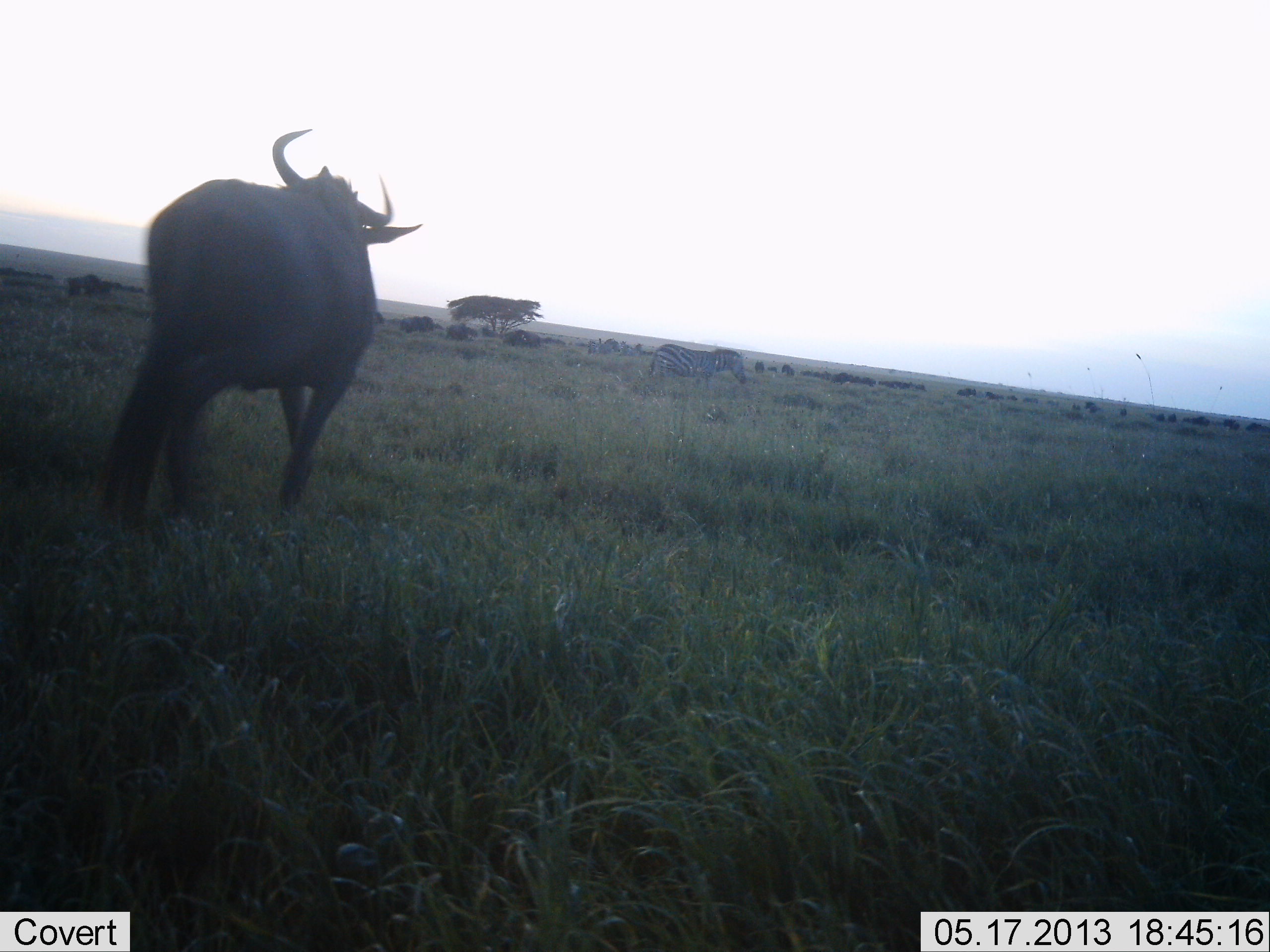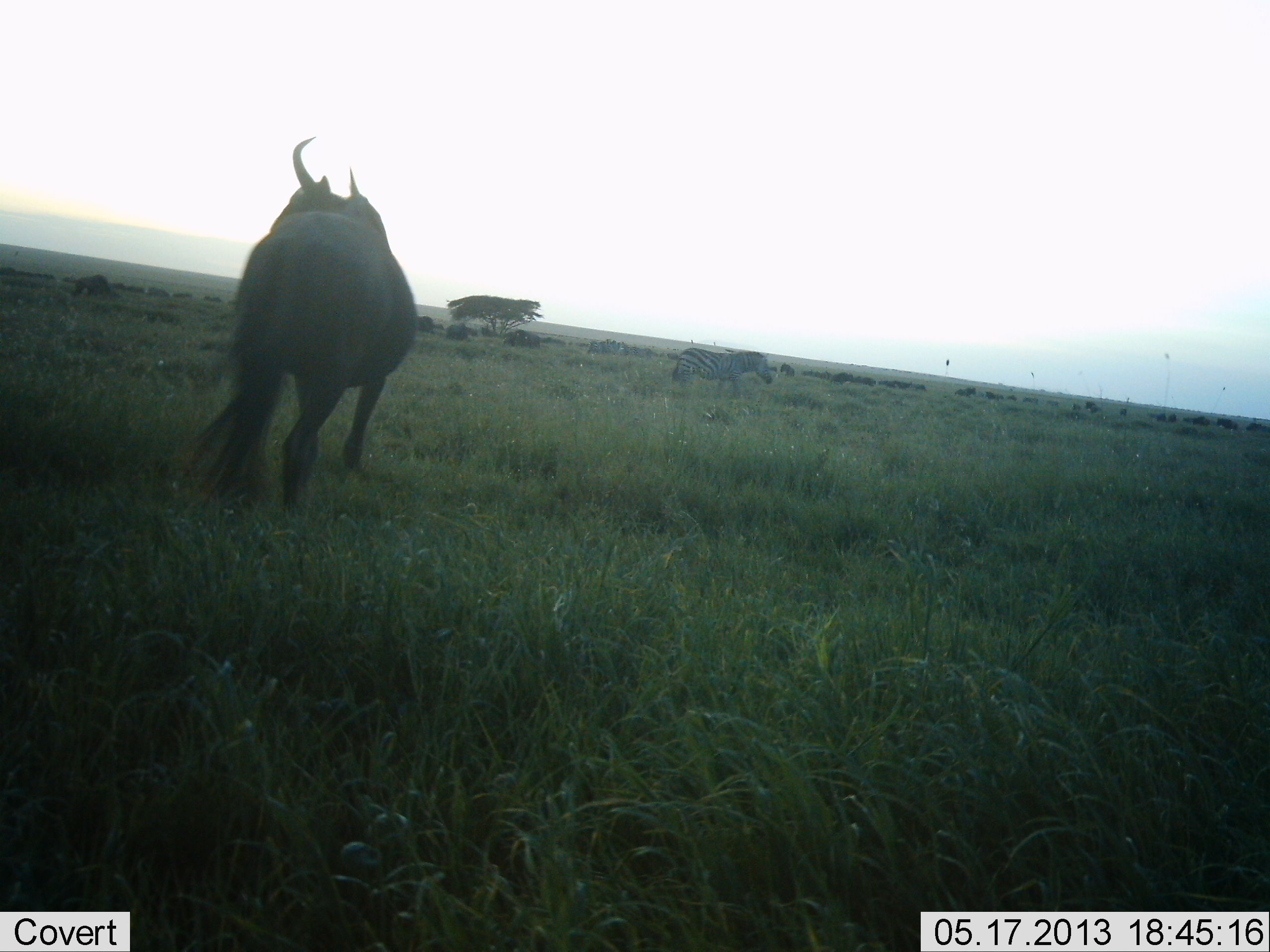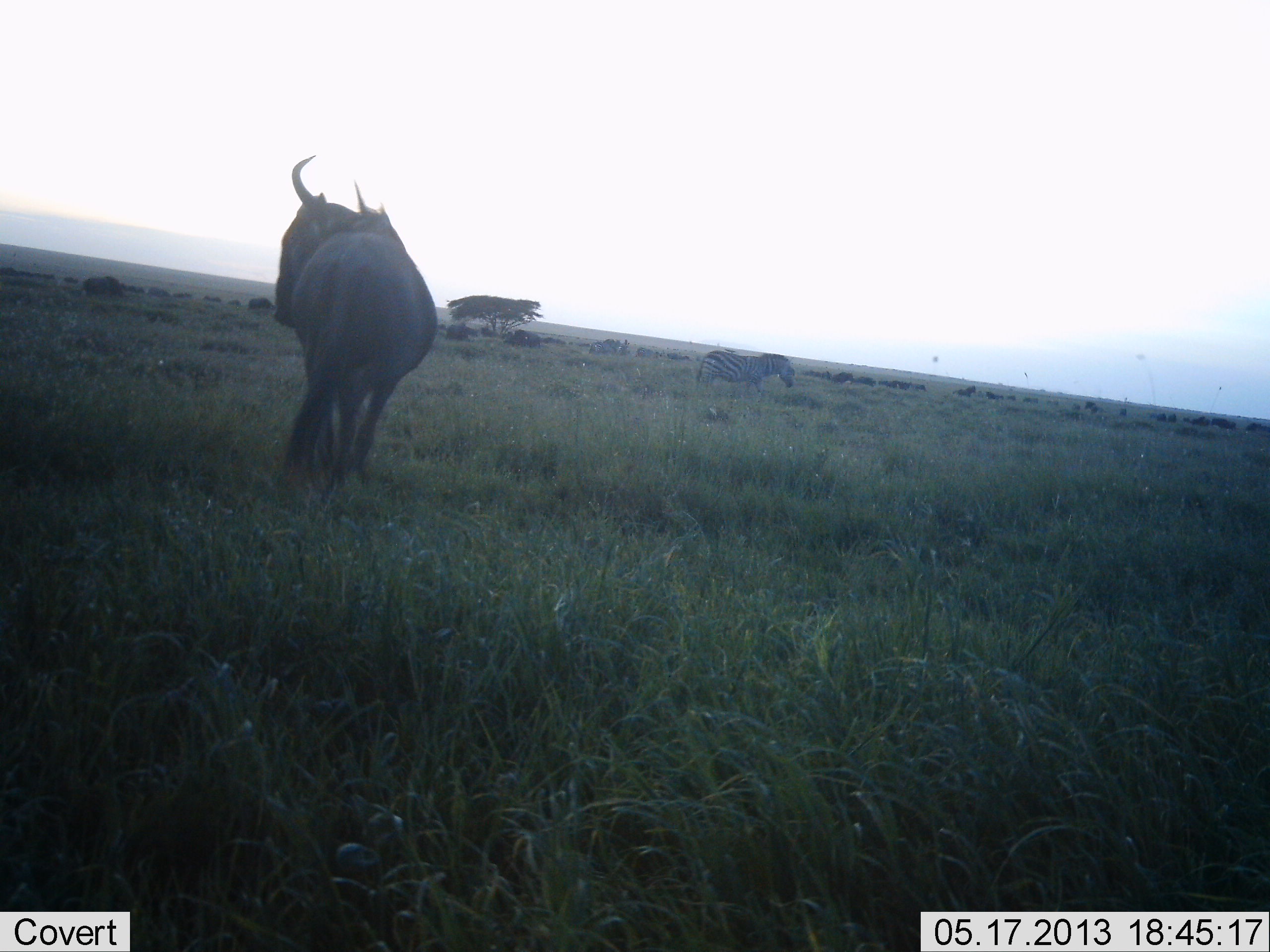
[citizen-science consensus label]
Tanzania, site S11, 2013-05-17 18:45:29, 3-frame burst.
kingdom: Animalia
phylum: Chordata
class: Mammalia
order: Artiodactyla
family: Bovidae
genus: Connochaetes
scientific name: Connochaetes taurinus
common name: blue wildebeest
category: wildebeest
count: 2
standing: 55%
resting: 0%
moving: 73%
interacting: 0%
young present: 0%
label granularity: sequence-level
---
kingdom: Animalia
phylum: Chordata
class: Mammalia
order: Perissodactyla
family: Equidae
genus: Equus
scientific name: Equus quagga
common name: plains zebra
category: zebra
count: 1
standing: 9%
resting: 0%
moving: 100%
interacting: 0%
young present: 0%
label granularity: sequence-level